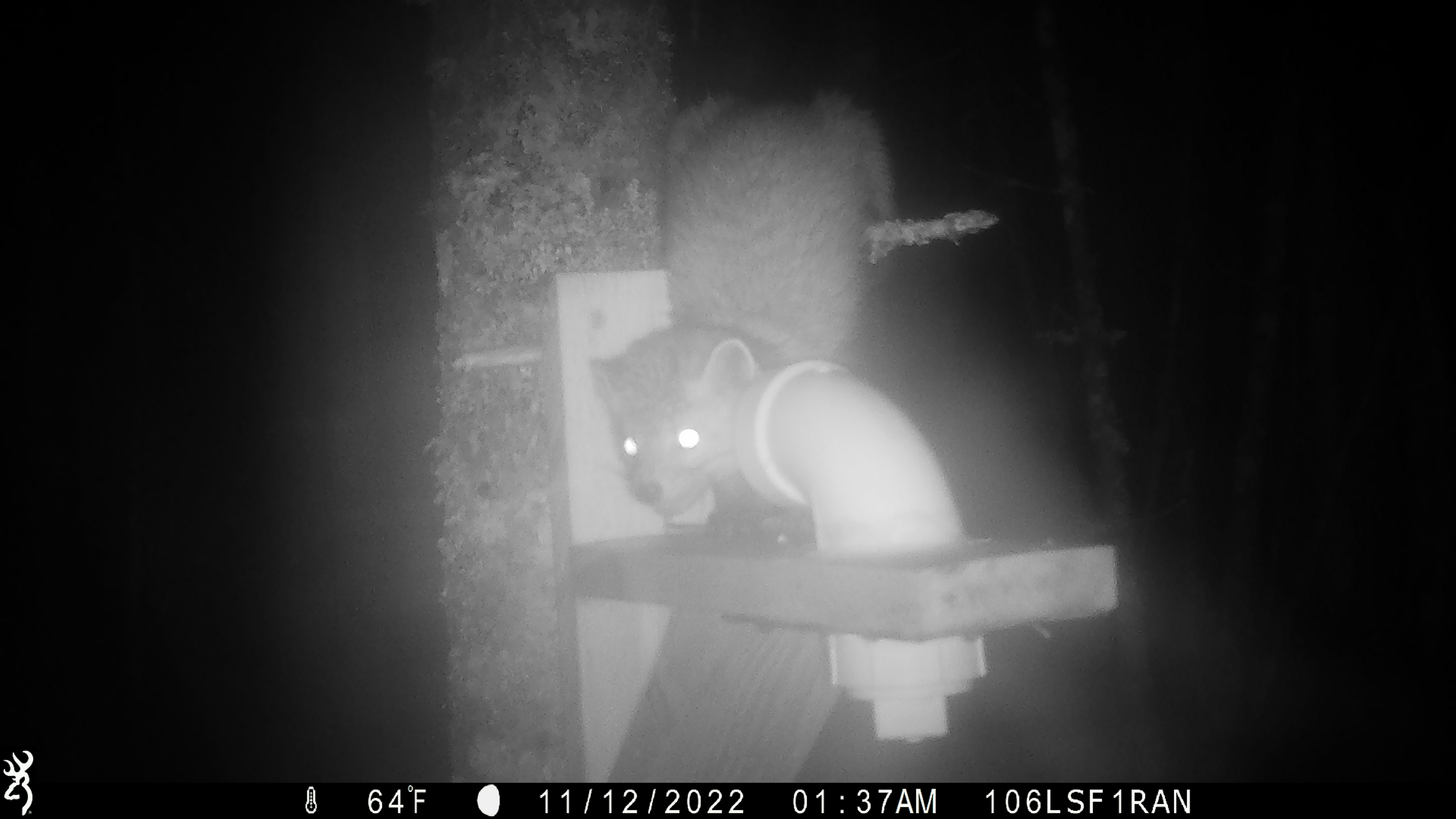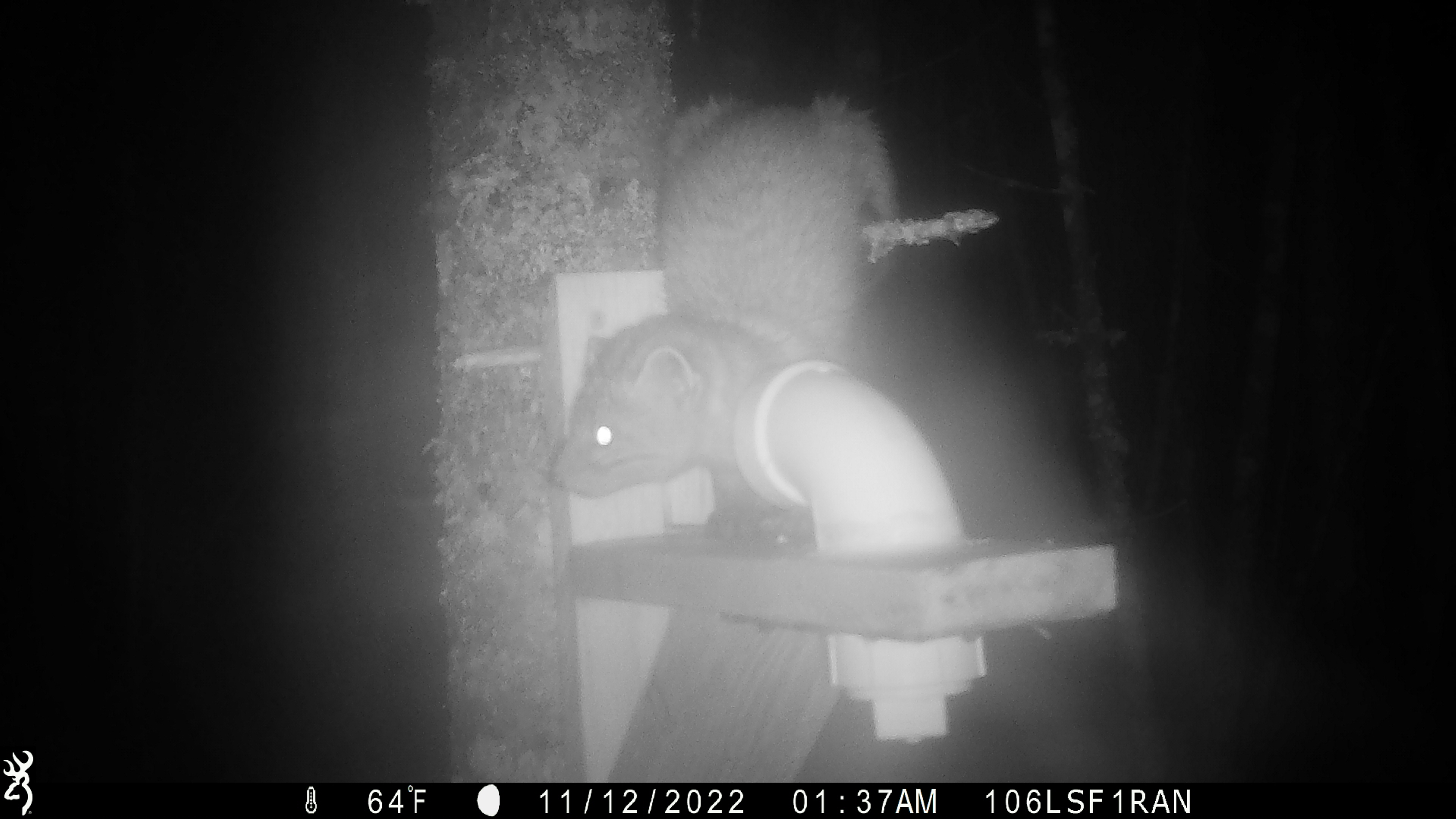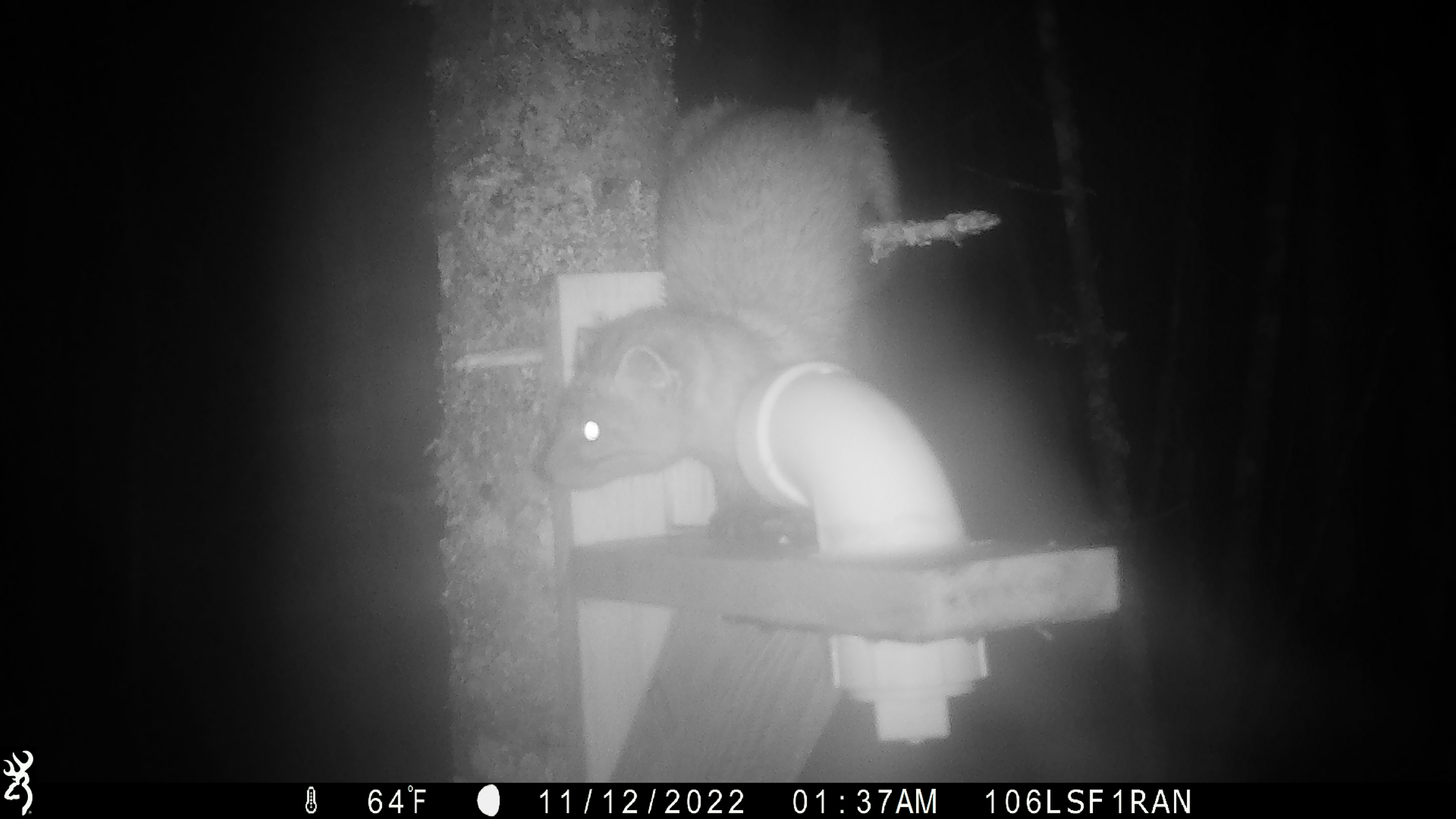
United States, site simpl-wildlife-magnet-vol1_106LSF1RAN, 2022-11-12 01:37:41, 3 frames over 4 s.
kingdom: Animalia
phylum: Chordata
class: Mammalia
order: Carnivora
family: Mustelidae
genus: Martes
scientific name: Martes americana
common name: american marten